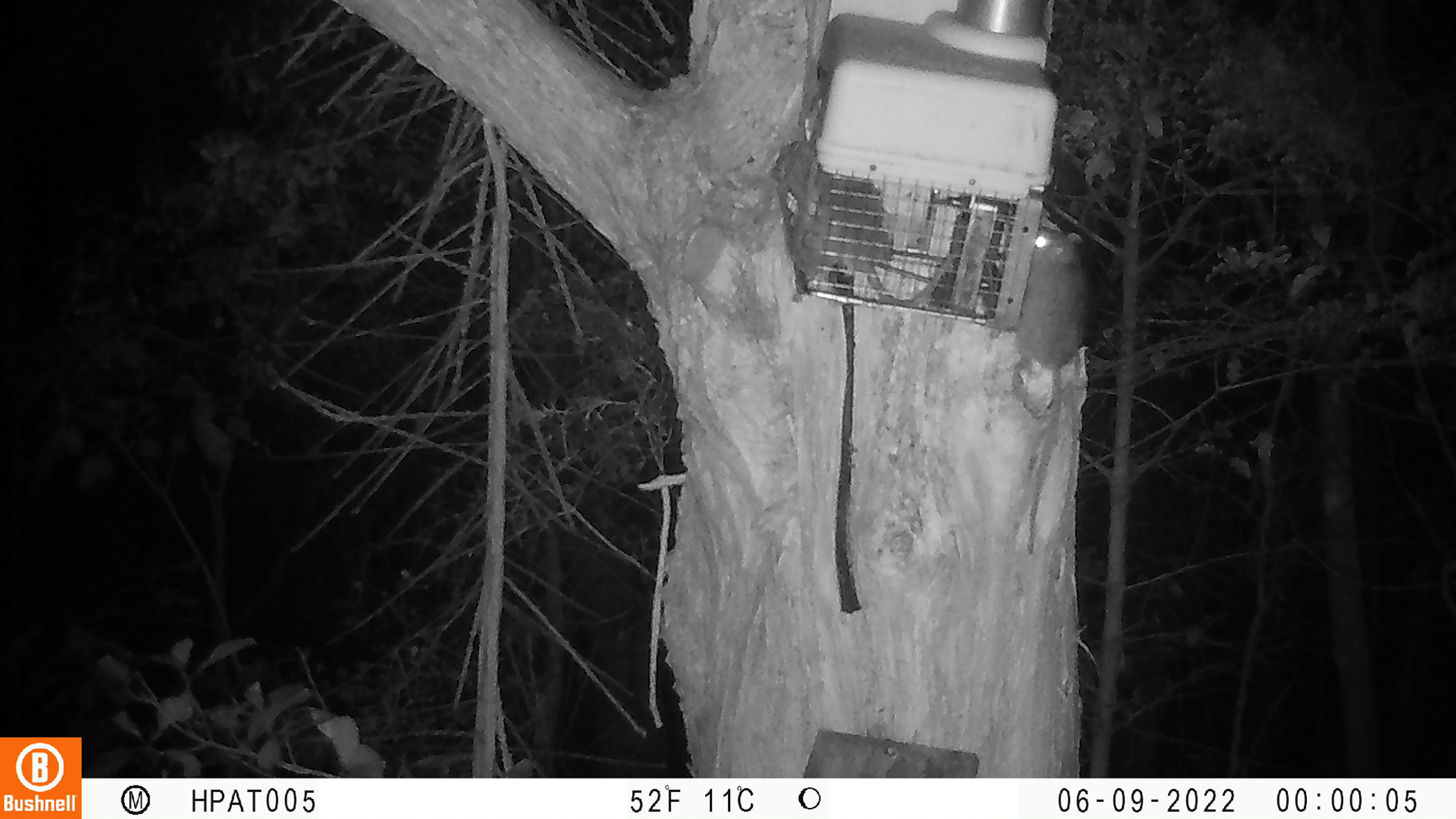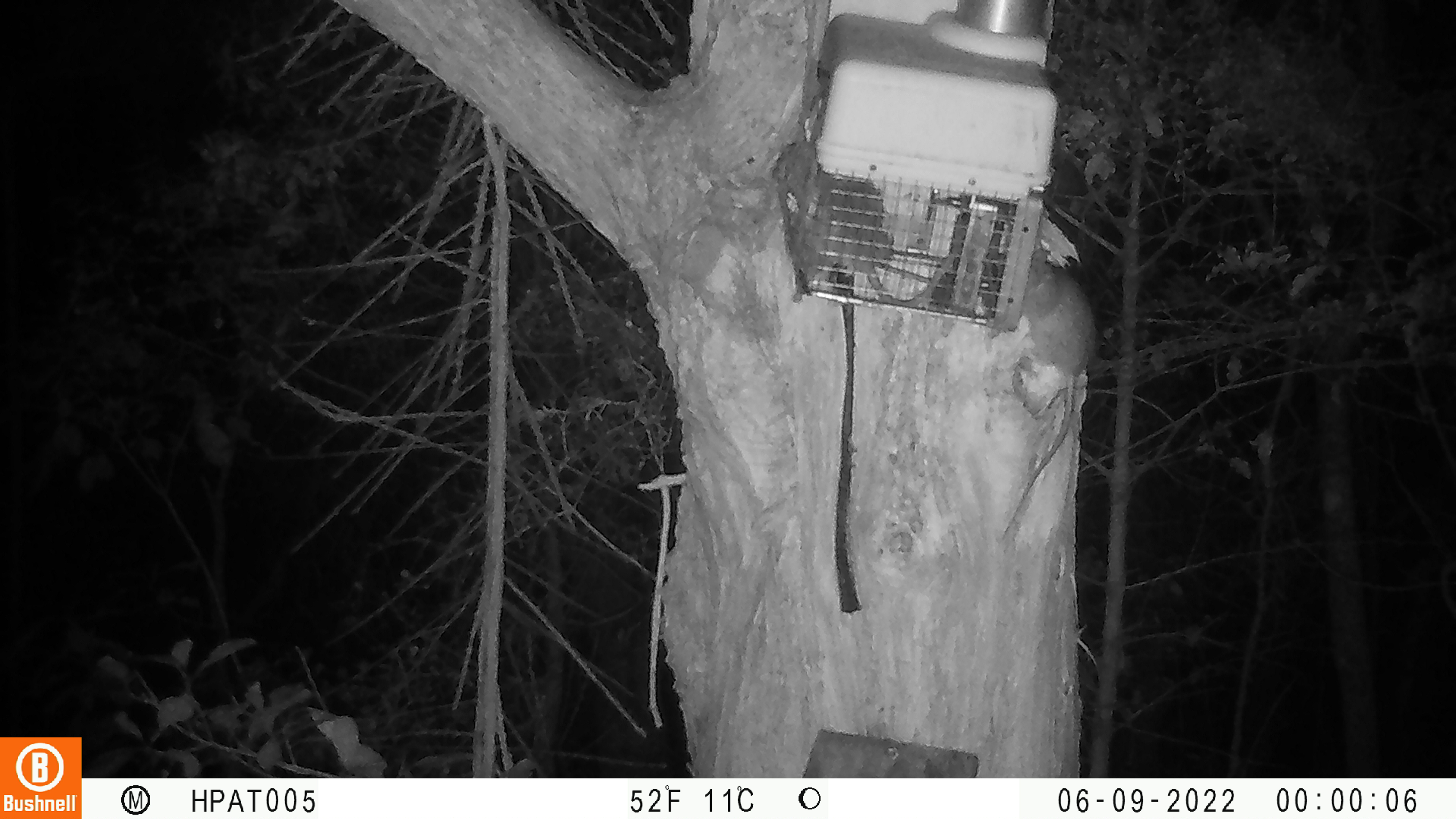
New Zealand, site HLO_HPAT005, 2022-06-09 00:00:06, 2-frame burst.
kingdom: Animalia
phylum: Chordata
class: Mammalia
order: Rodentia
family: Muridae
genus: Rattus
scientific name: Rattus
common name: rat